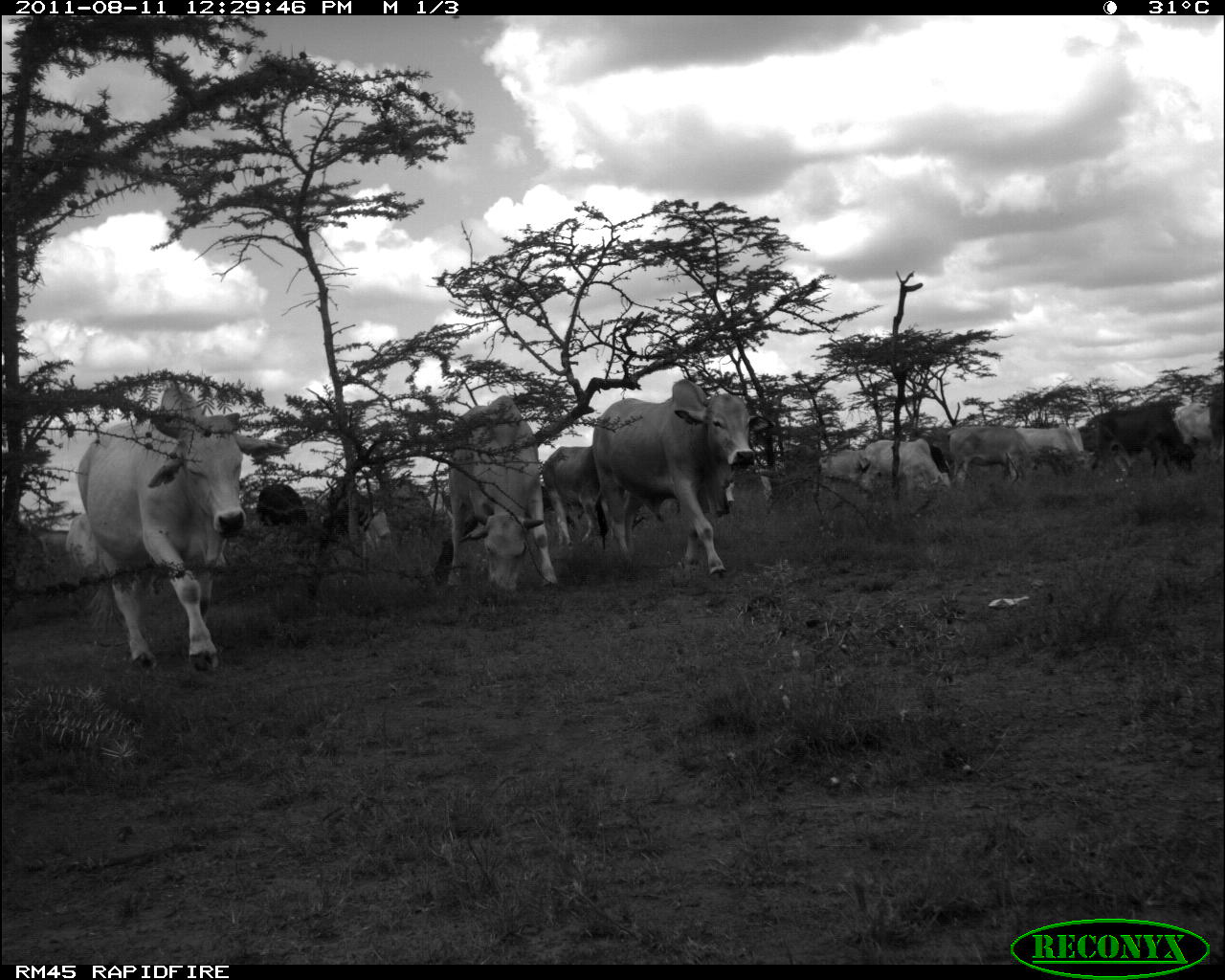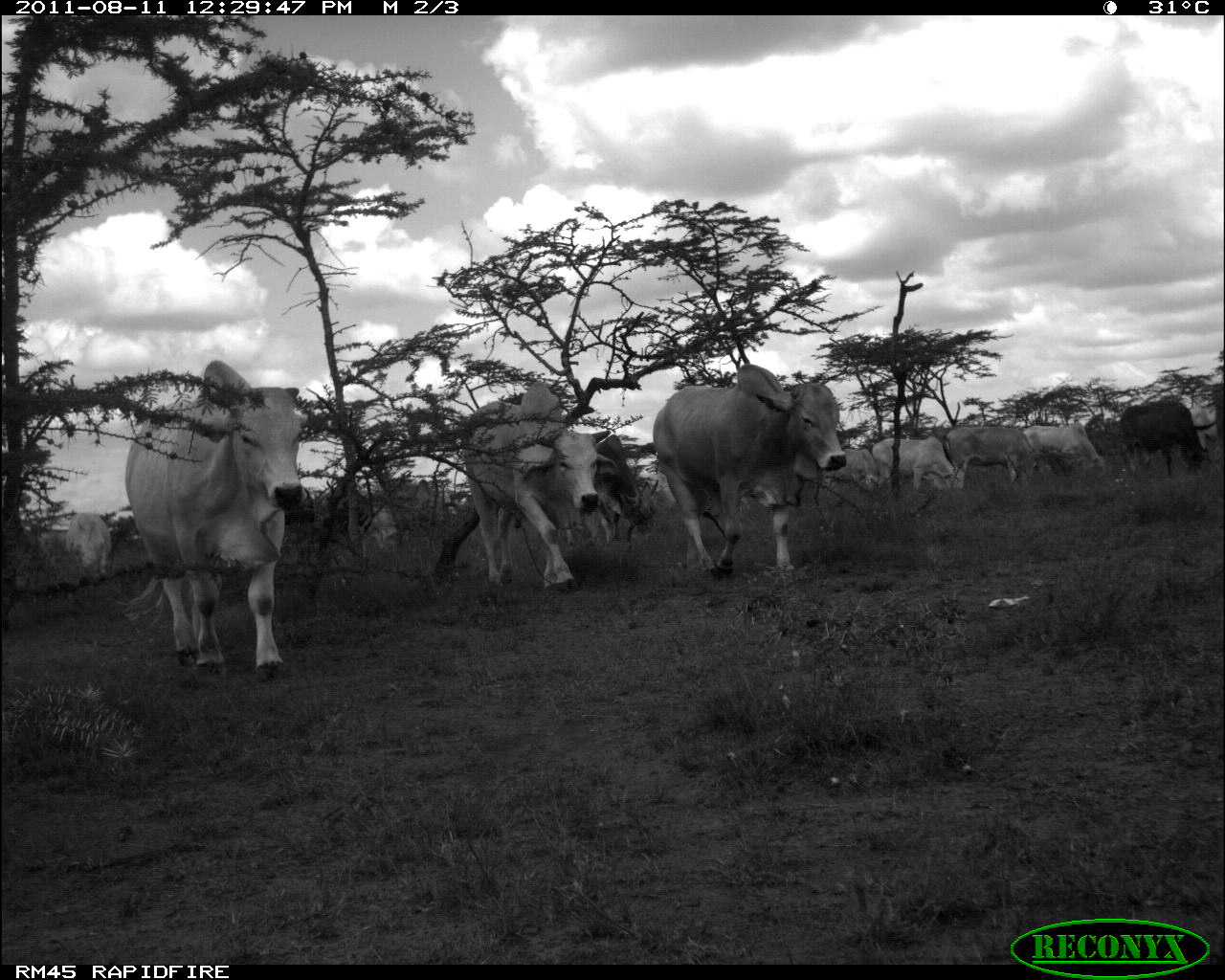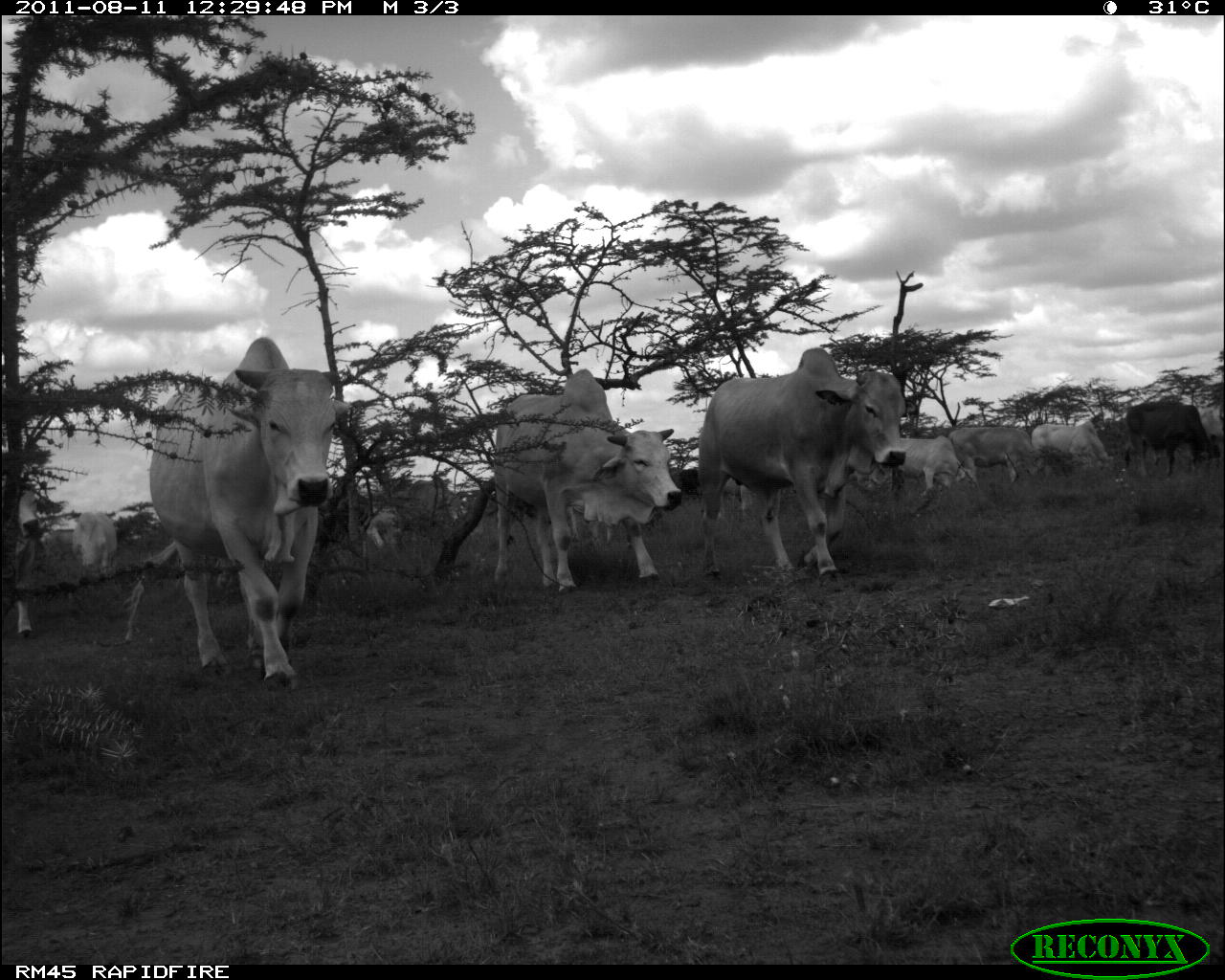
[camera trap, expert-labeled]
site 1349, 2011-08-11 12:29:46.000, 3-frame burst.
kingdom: Animalia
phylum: Chordata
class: Mammalia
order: Artiodactyla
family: Bovidae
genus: Bos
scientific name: Bos taurus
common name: domestic cattle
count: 17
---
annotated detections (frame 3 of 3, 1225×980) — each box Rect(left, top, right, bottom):
bos taurus: Rect(147, 337, 354, 690); Rect(697, 352, 905, 583); Rect(488, 369, 681, 595); Rect(1123, 393, 1225, 470); Rect(341, 478, 452, 548); Rect(867, 434, 967, 490); Rect(948, 424, 1043, 482); Rect(0, 482, 32, 637); Rect(1031, 423, 1117, 473); Rect(74, 511, 114, 579)